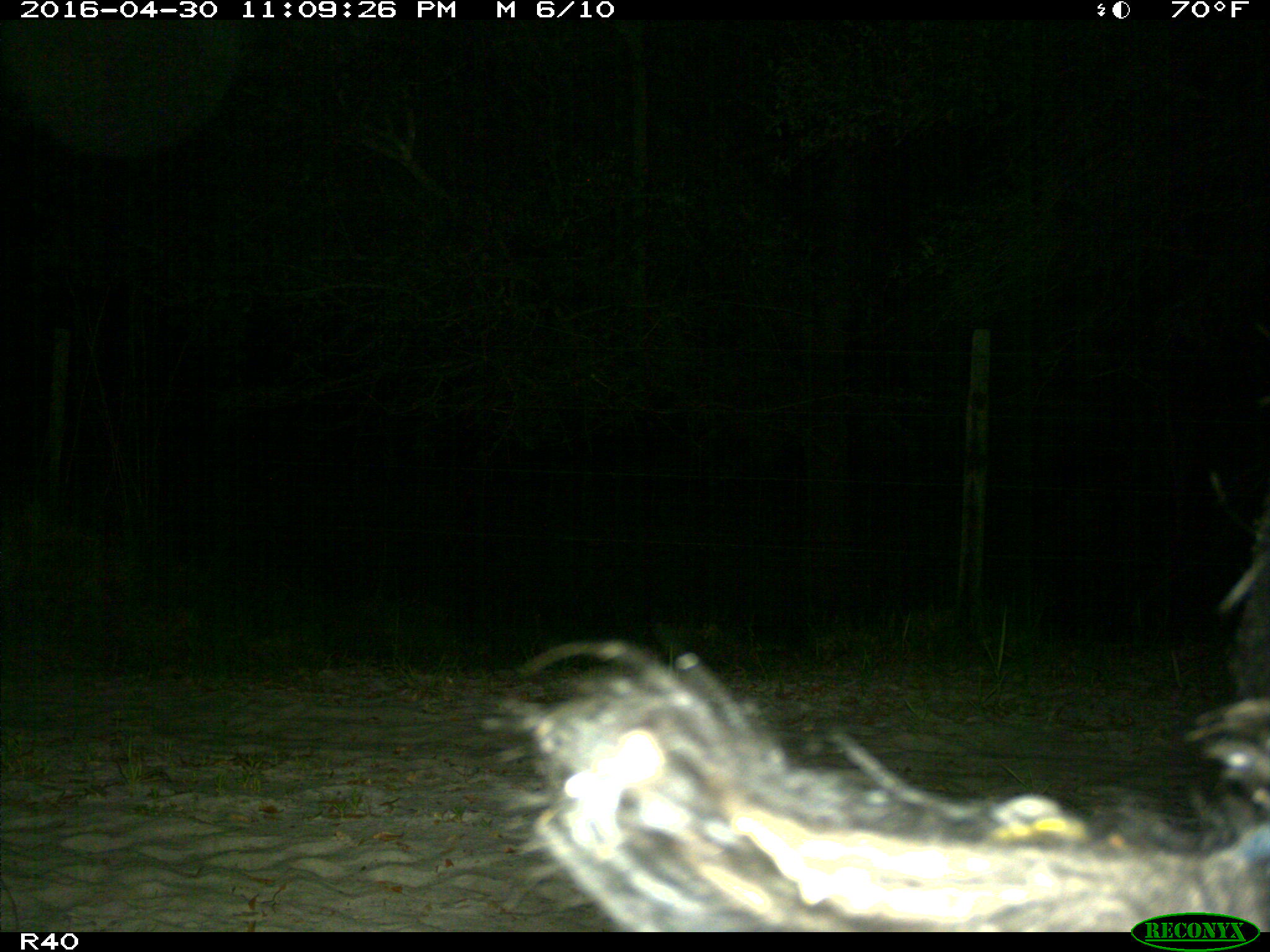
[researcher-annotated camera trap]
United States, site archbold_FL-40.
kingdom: Animalia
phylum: Chordata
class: Mammalia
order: Artiodactyla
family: Suidae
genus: Sus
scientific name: Sus scrofa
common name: wild boar